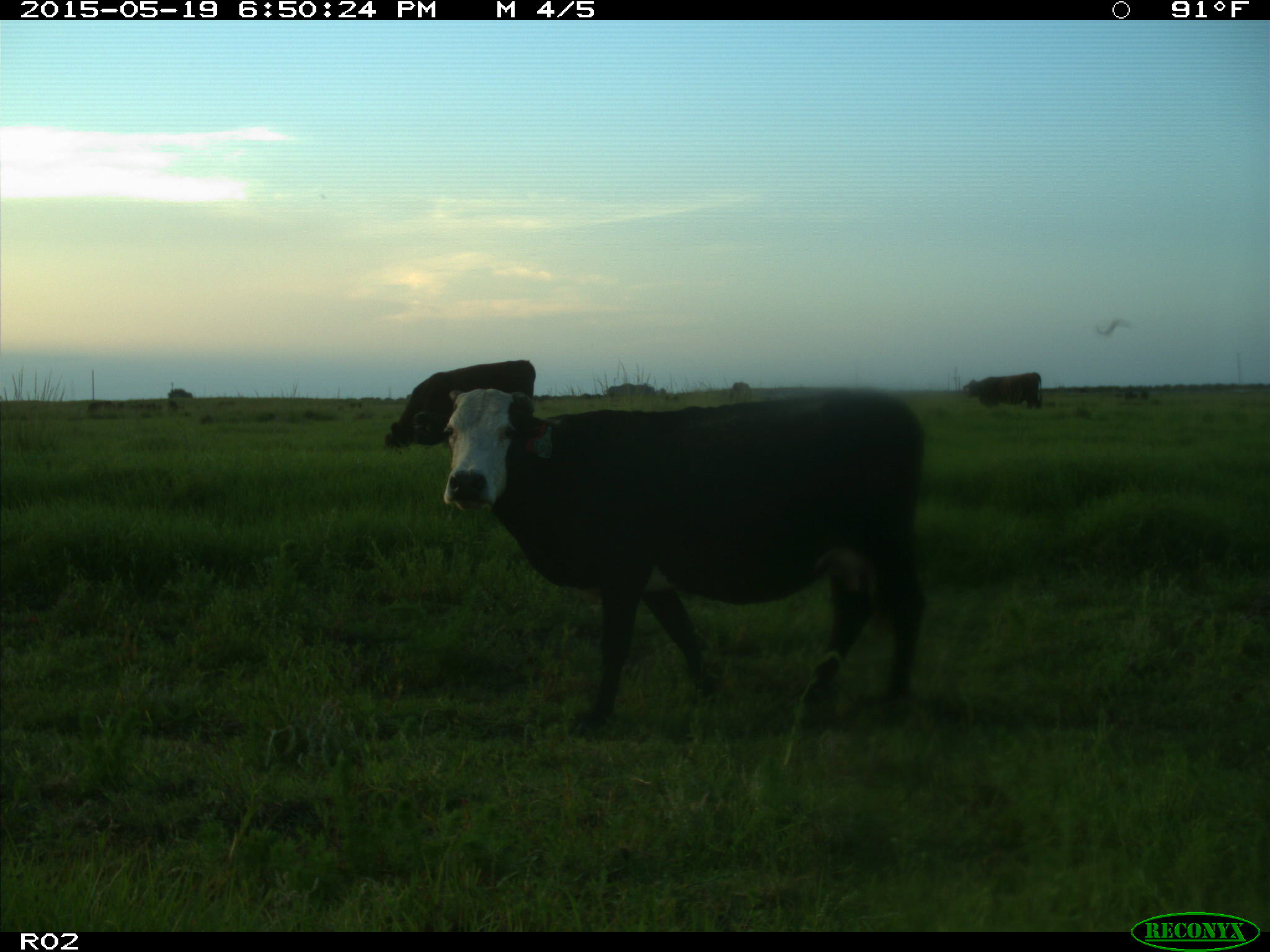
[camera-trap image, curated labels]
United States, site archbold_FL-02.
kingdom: Animalia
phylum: Chordata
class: Mammalia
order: Artiodactyla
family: Bovidae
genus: Bos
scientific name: Bos taurus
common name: domestic cow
Bos taurus (domestic cow).